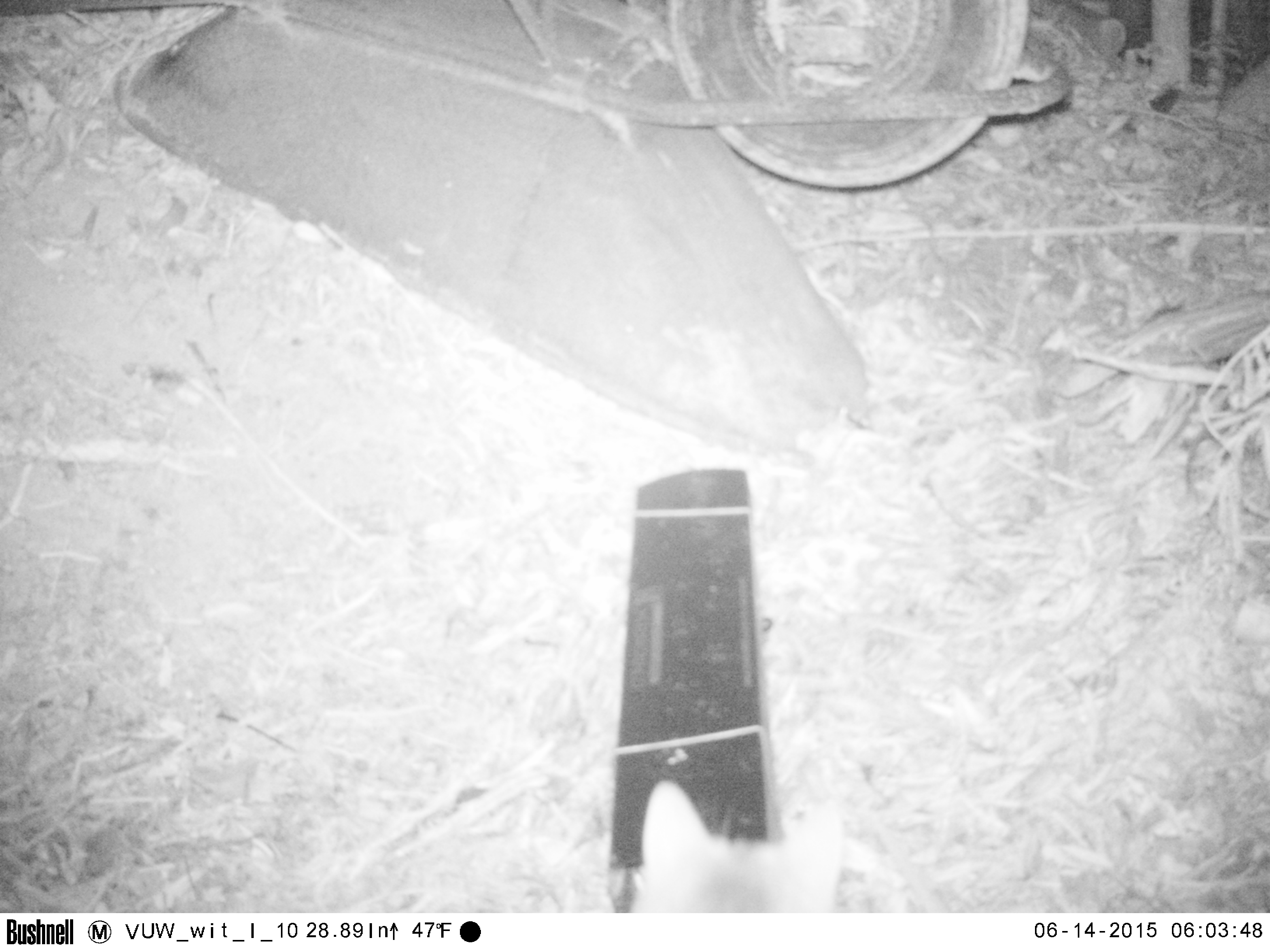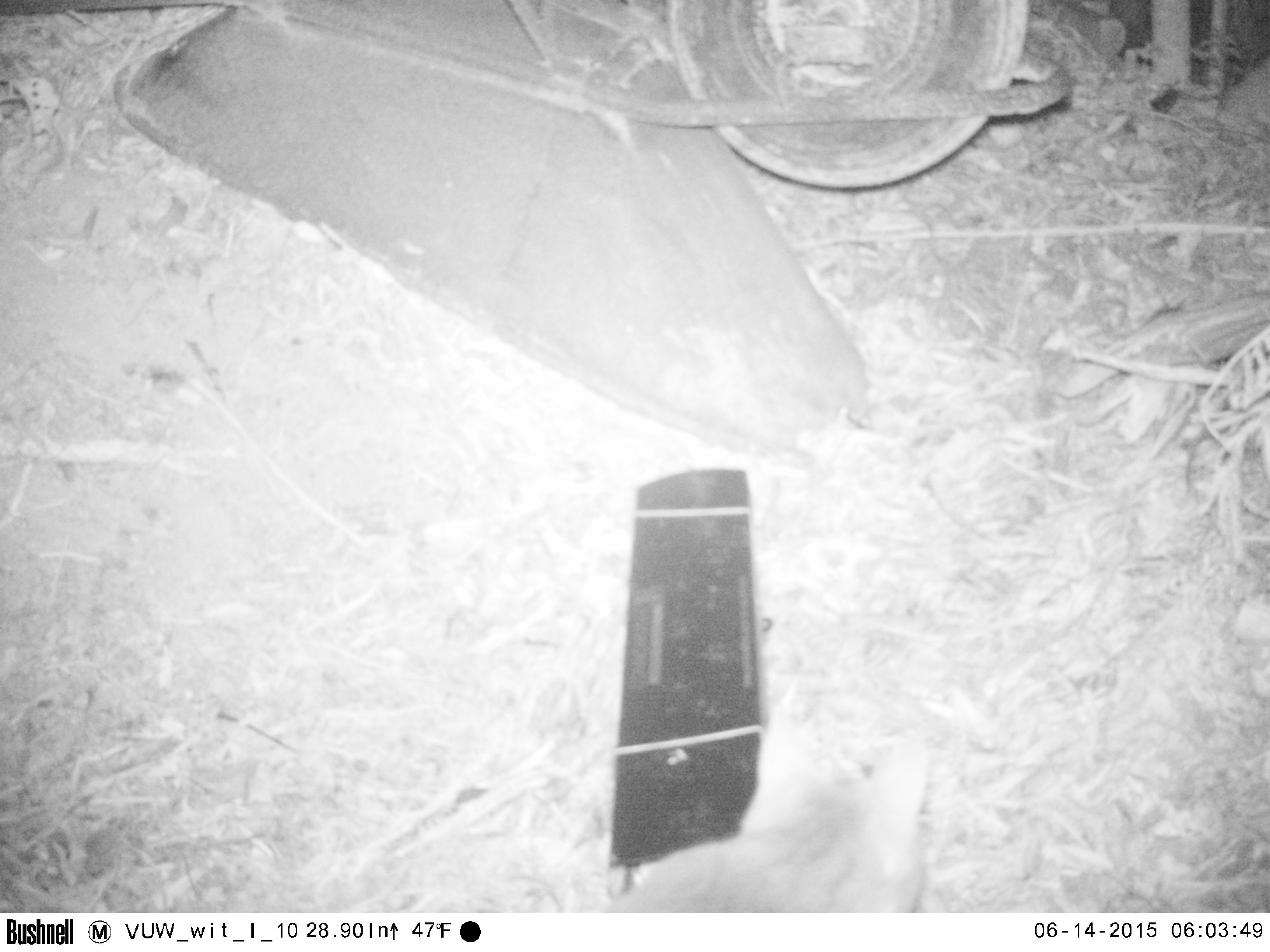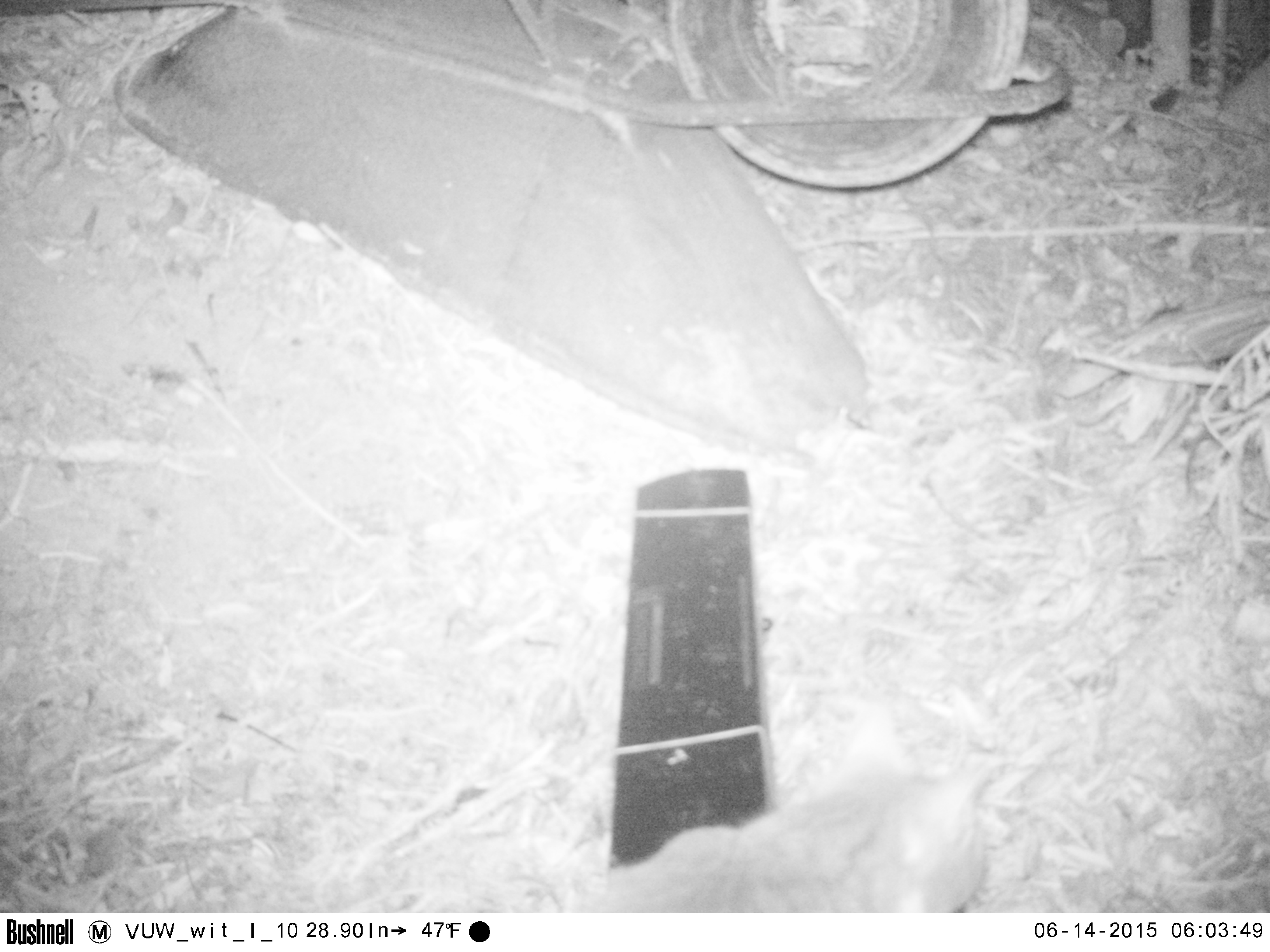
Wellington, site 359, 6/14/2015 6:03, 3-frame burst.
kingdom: Animalia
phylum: Chordata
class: Mammalia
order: Carnivora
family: Felidae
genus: Felis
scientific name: Felis catus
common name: cat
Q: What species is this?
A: Cat (Felis catus).